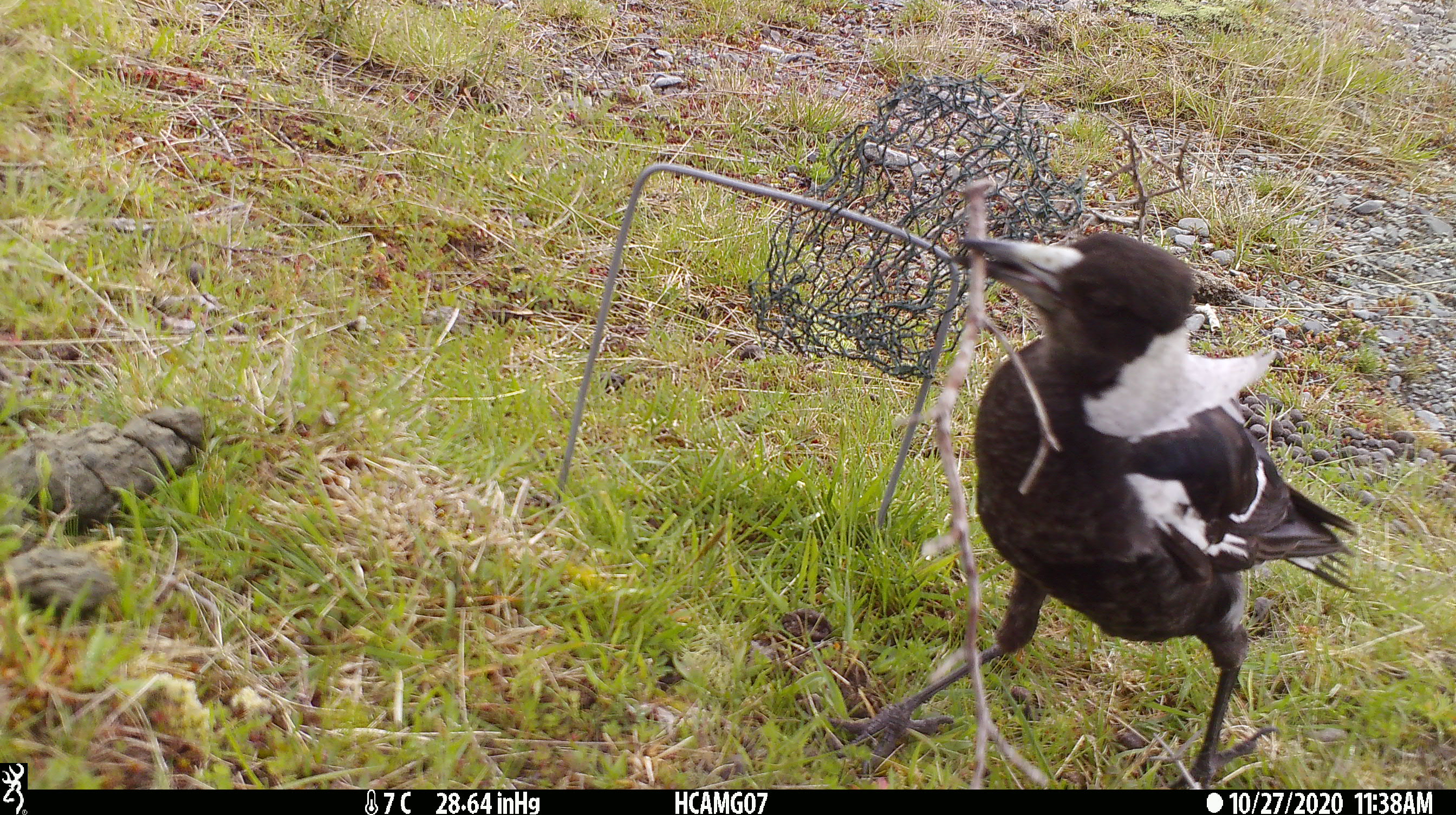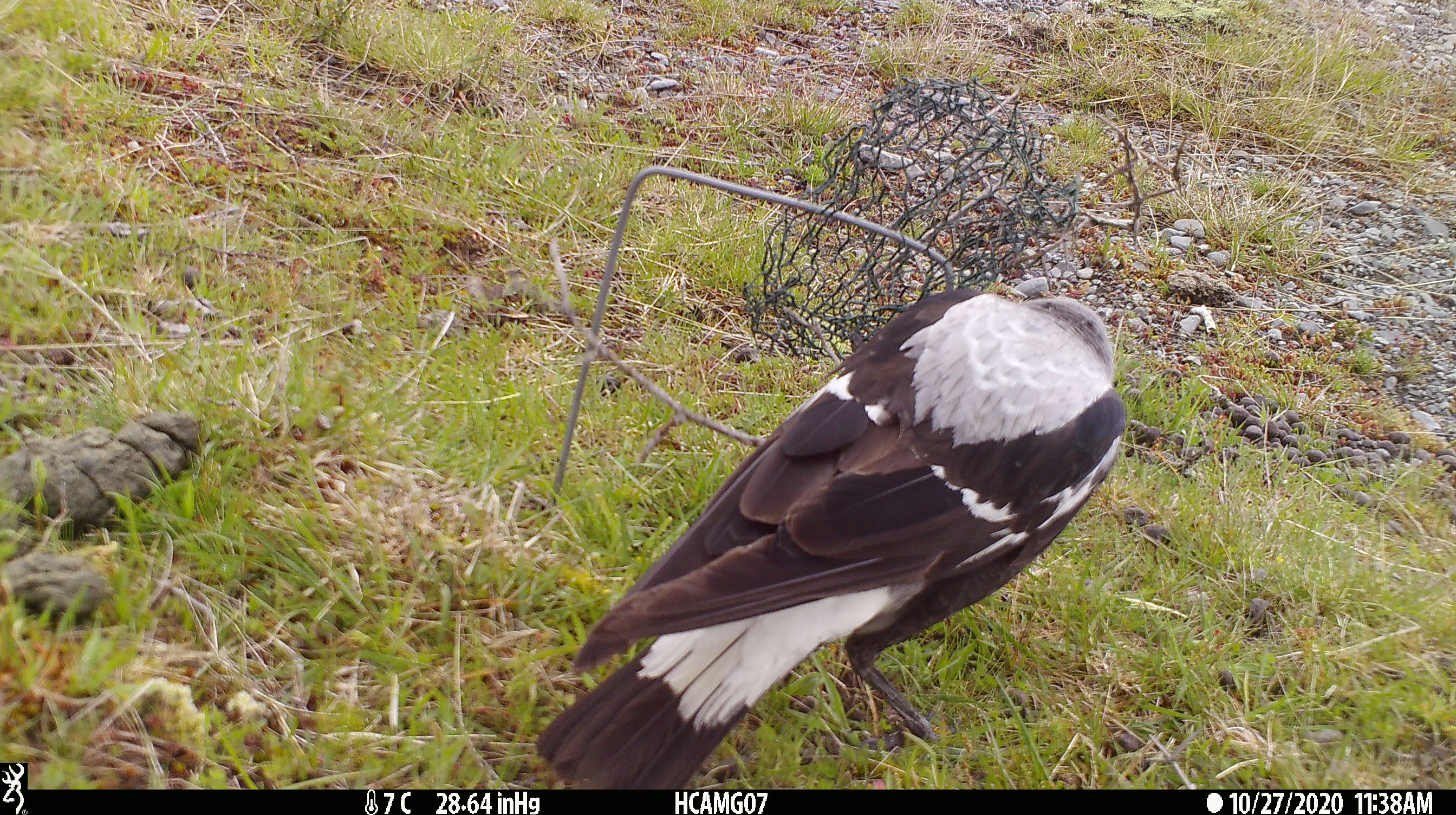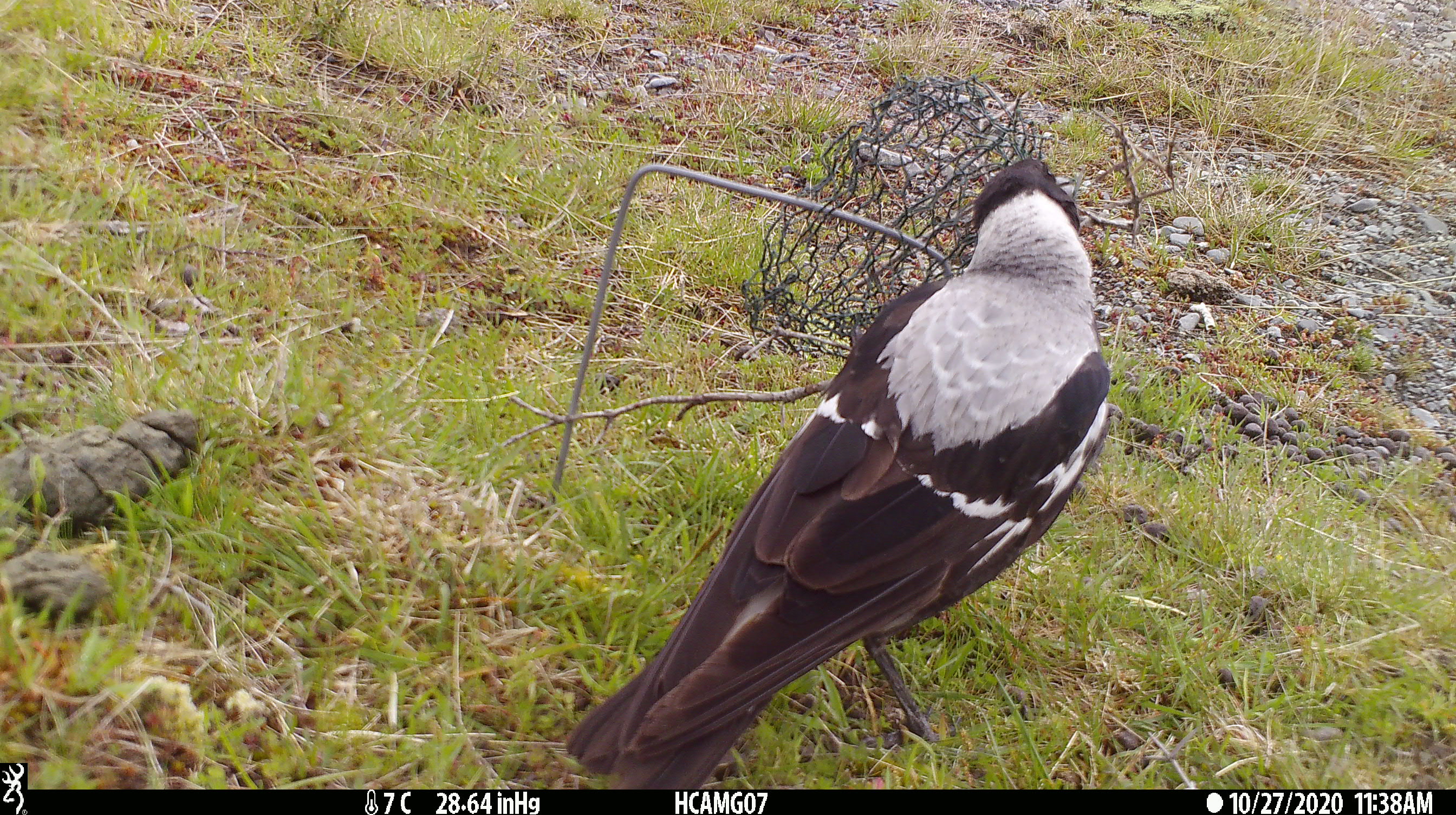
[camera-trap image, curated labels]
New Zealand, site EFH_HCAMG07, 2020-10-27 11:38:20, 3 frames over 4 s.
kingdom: Animalia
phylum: Chordata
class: Aves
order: Passeriformes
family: Artamidae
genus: Gymnorhina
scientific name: Gymnorhina tibicen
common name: australian magpie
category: magpie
Magpie (australian magpie) (Gymnorhina tibicen).